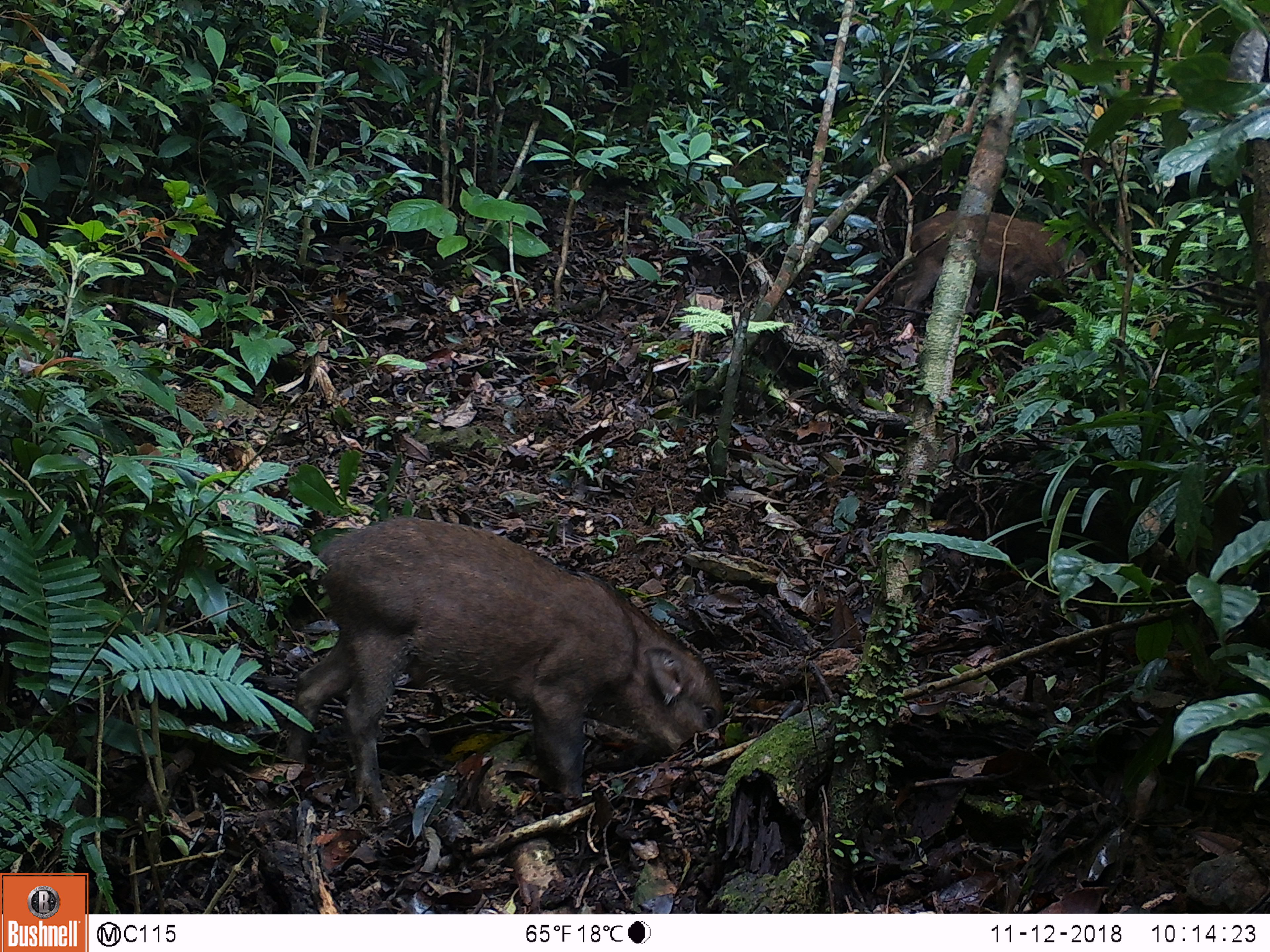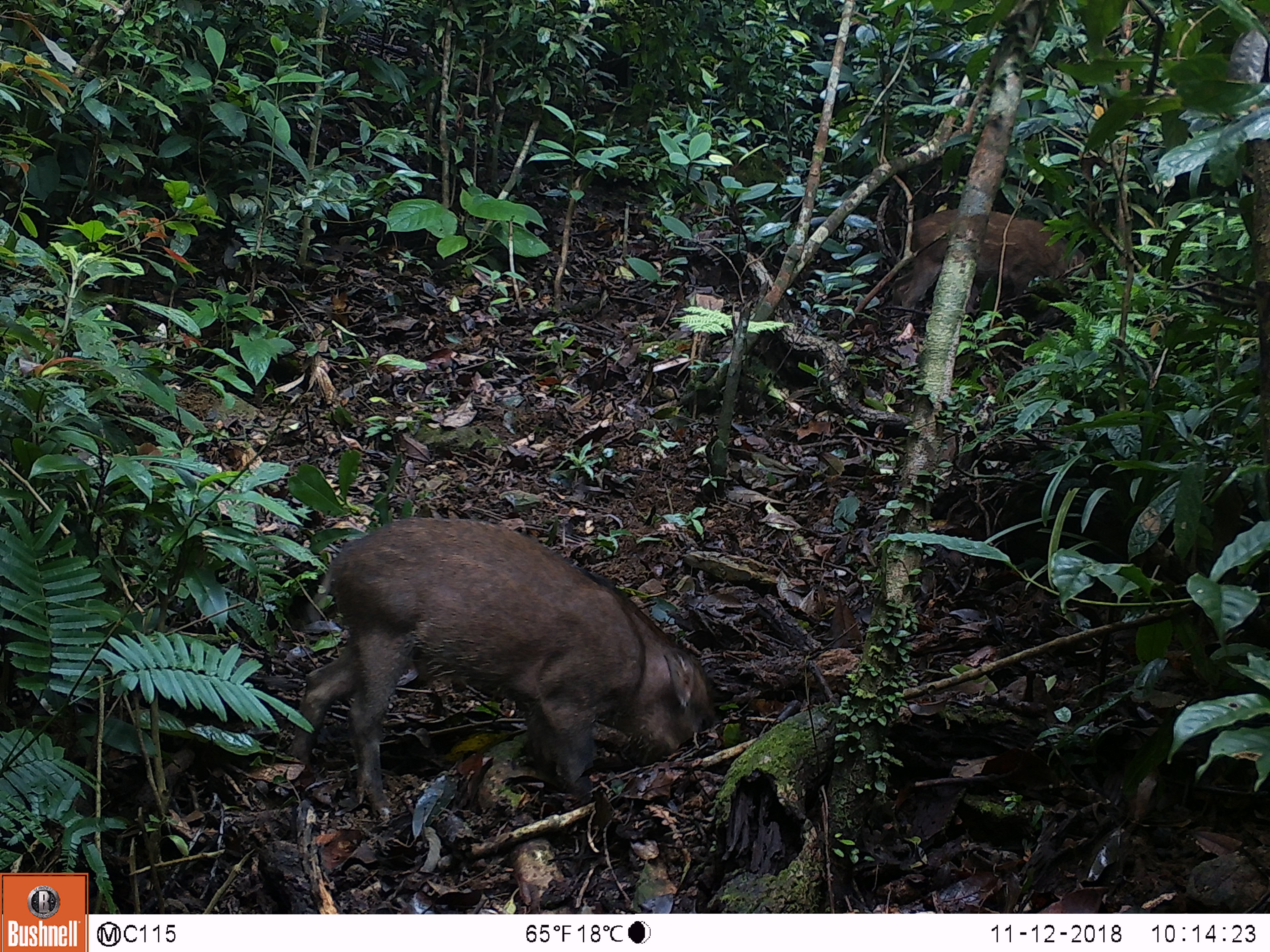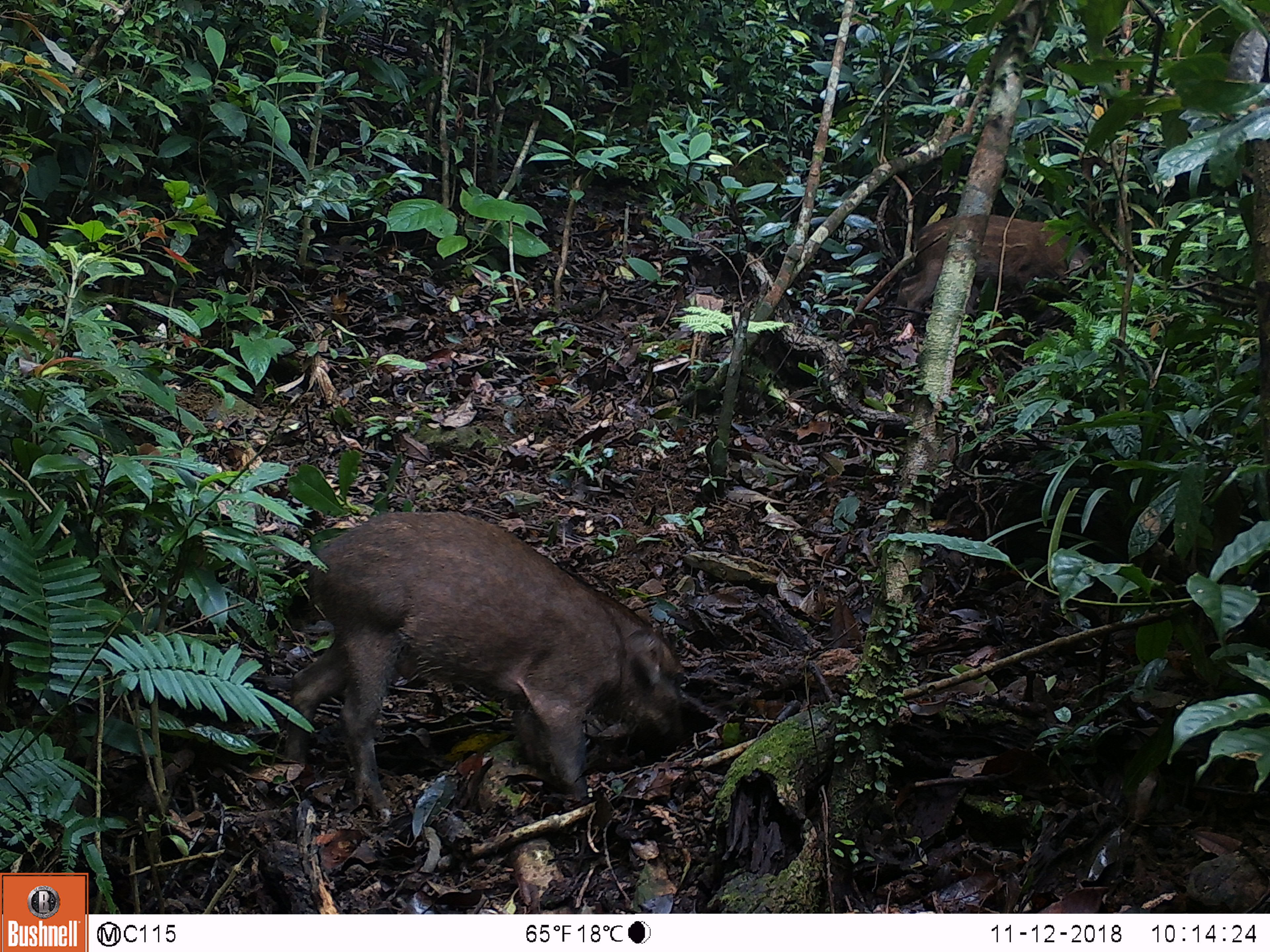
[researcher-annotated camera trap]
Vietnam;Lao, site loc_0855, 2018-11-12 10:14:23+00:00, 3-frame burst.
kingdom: Animalia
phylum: Chordata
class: Mammalia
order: Artiodactyla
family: Suidae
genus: Sus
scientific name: Sus scrofa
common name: eurasian wild pig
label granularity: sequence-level